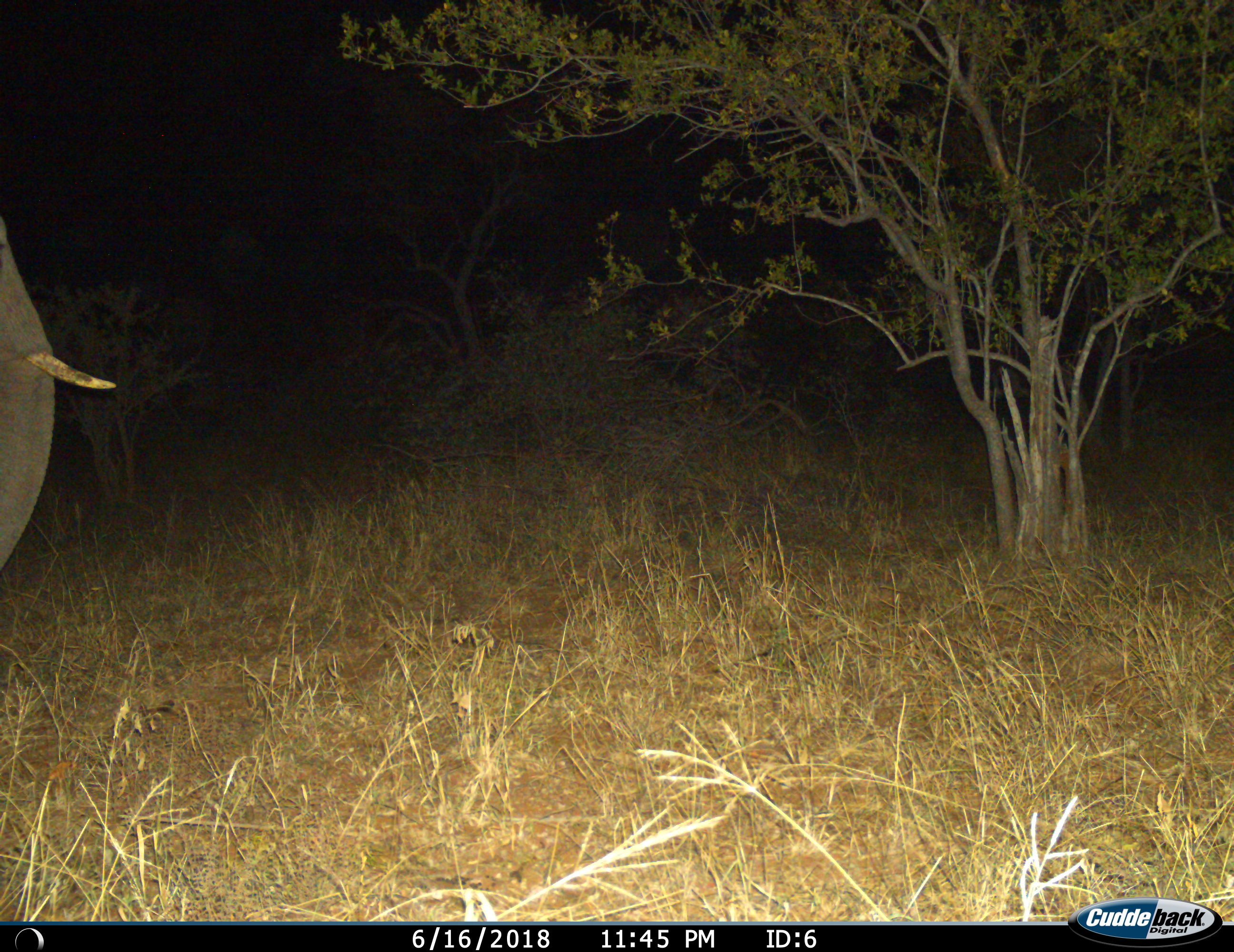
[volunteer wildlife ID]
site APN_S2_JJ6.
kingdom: Animalia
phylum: Chordata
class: Mammalia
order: Proboscidea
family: Elephantidae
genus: Loxodonta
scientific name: Loxodonta africana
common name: african bush elephant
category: elephant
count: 1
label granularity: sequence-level